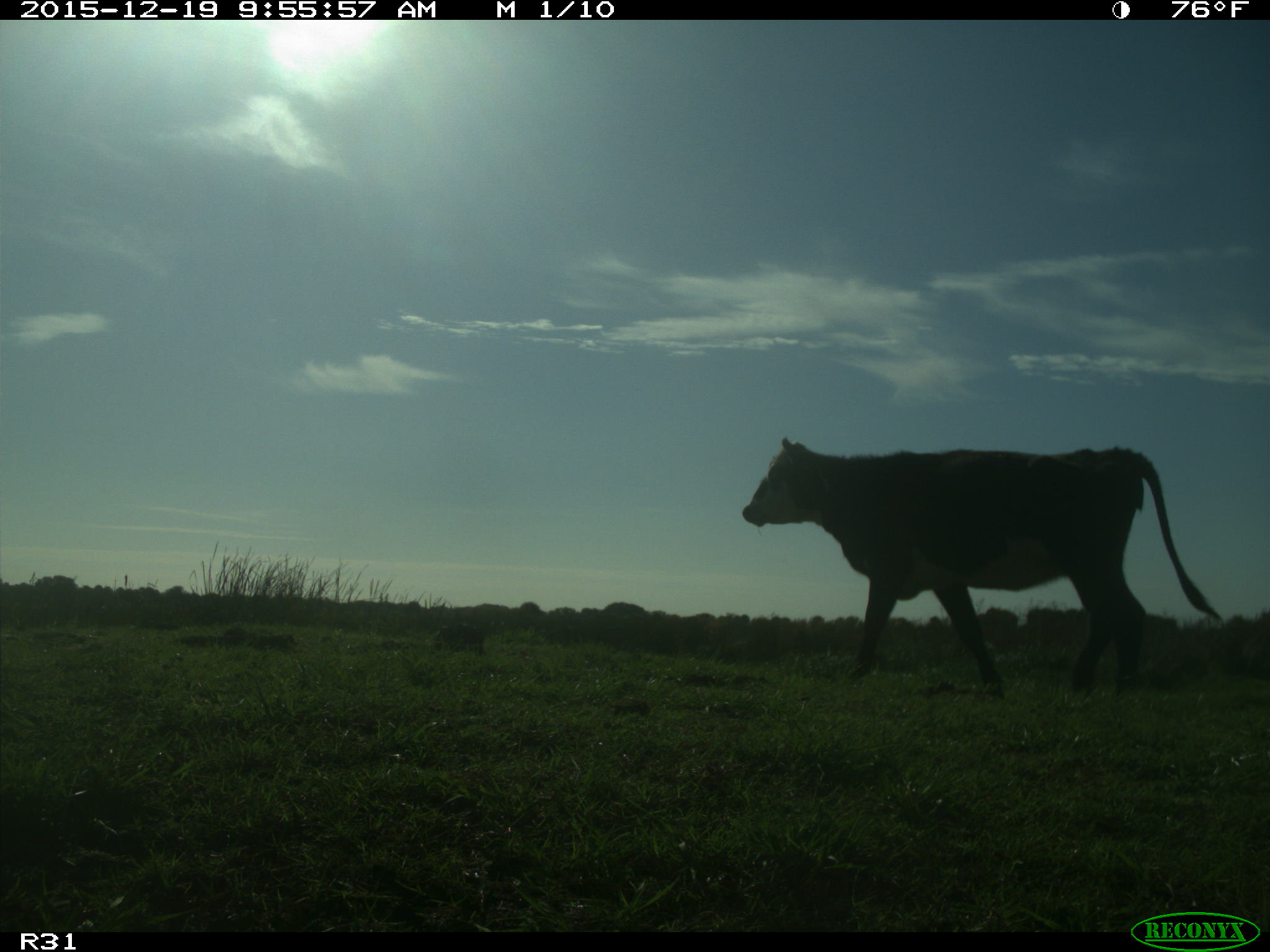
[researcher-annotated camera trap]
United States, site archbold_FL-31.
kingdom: Animalia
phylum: Chordata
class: Mammalia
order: Artiodactyla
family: Bovidae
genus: Bos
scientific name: Bos taurus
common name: domestic cow